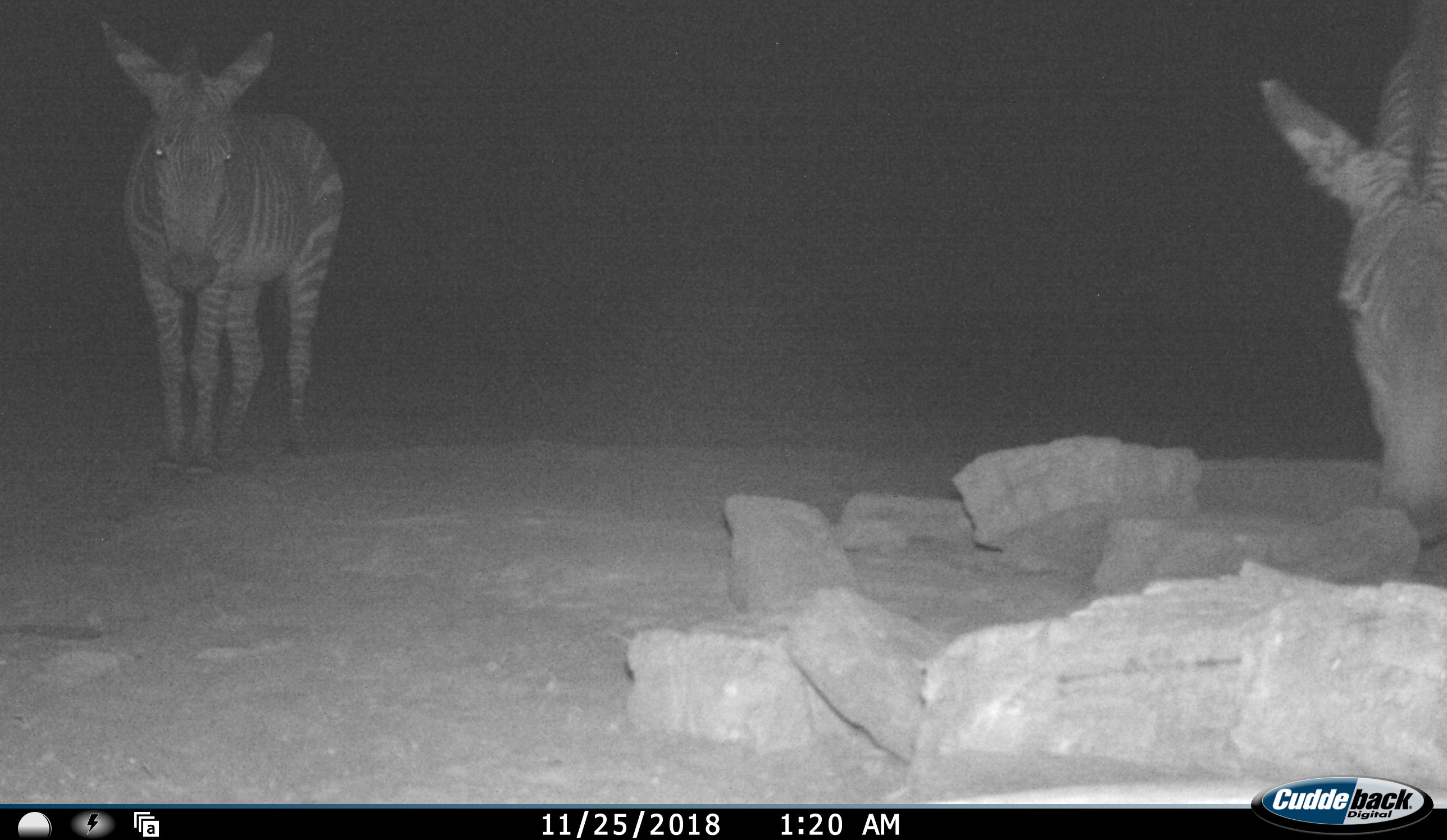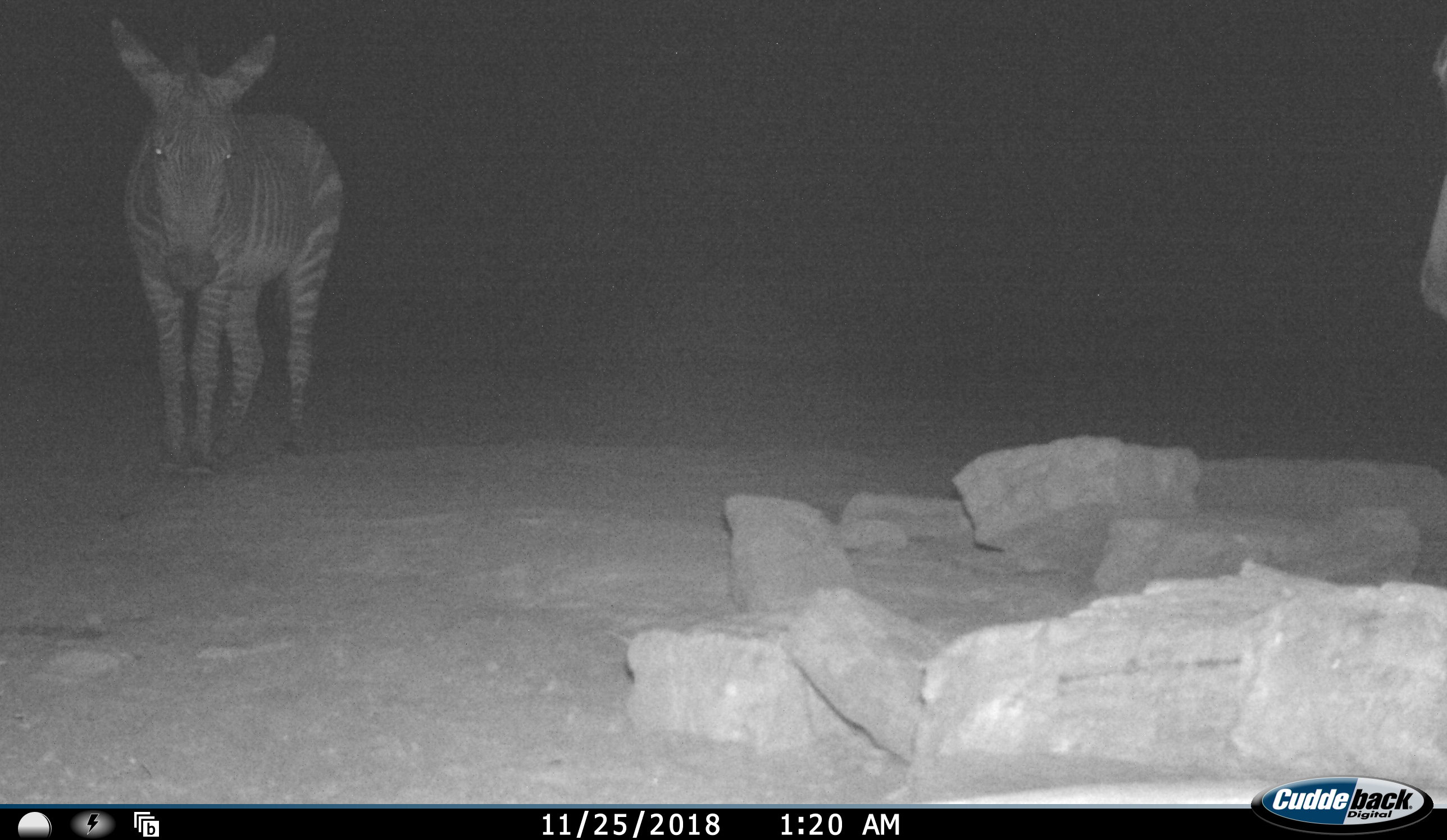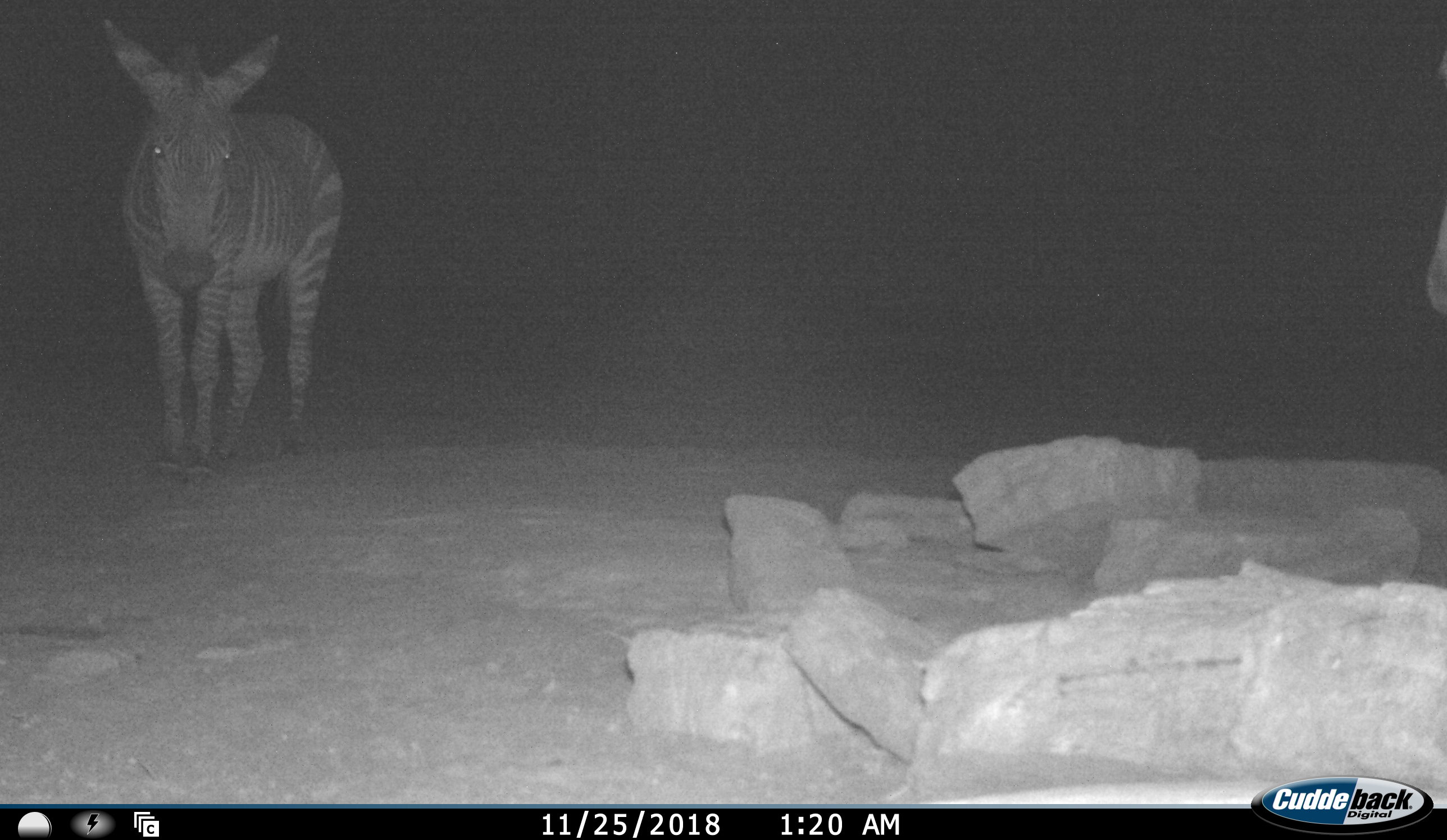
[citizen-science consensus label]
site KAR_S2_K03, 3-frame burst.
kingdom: Animalia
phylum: Chordata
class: Mammalia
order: Perissodactyla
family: Equidae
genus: Equus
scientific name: Equus zebra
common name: mountain zebra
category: zebramountain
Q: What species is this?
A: Zebramountain (mountain zebra) (Equus zebra).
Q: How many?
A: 2.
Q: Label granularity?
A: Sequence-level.